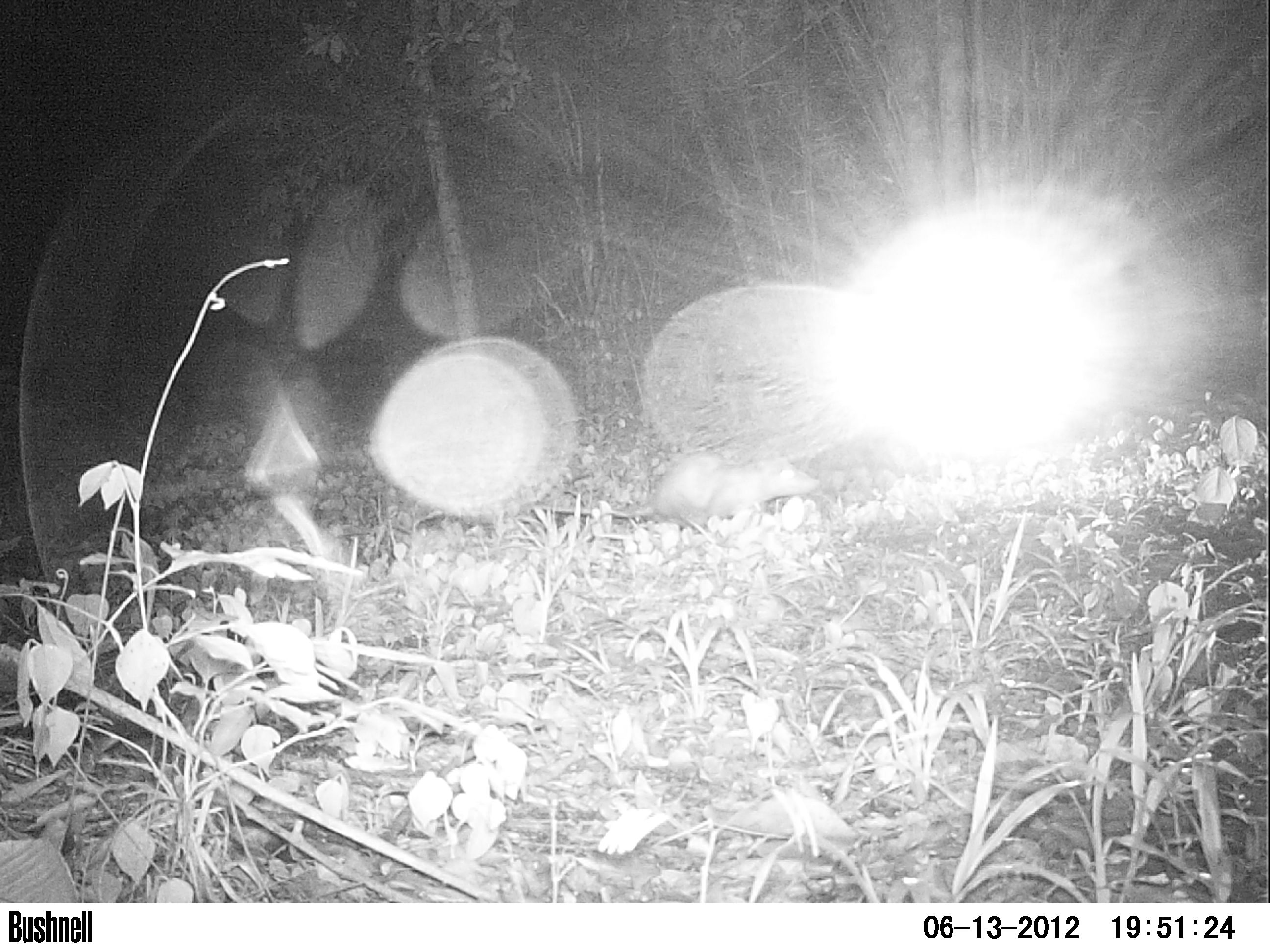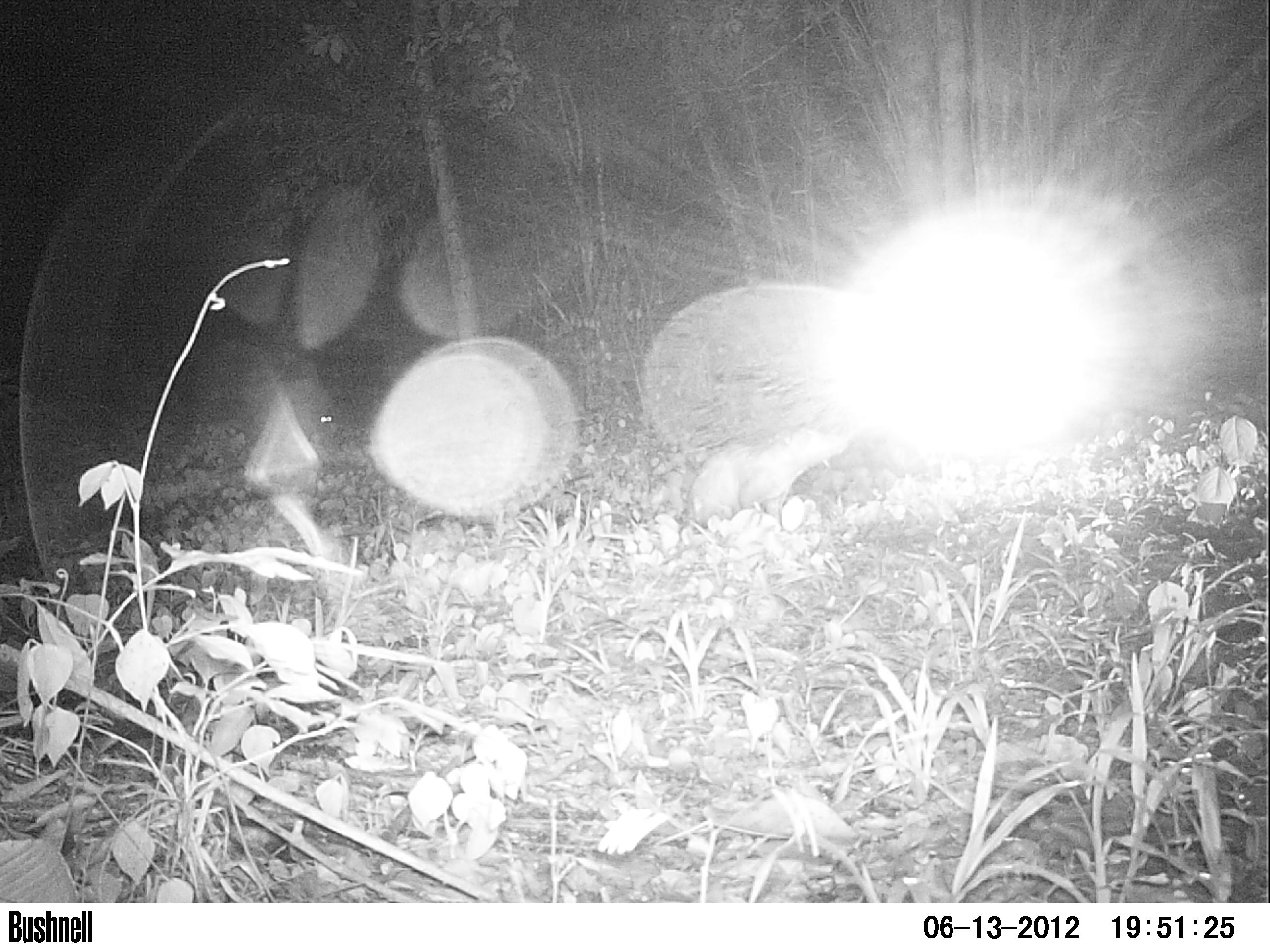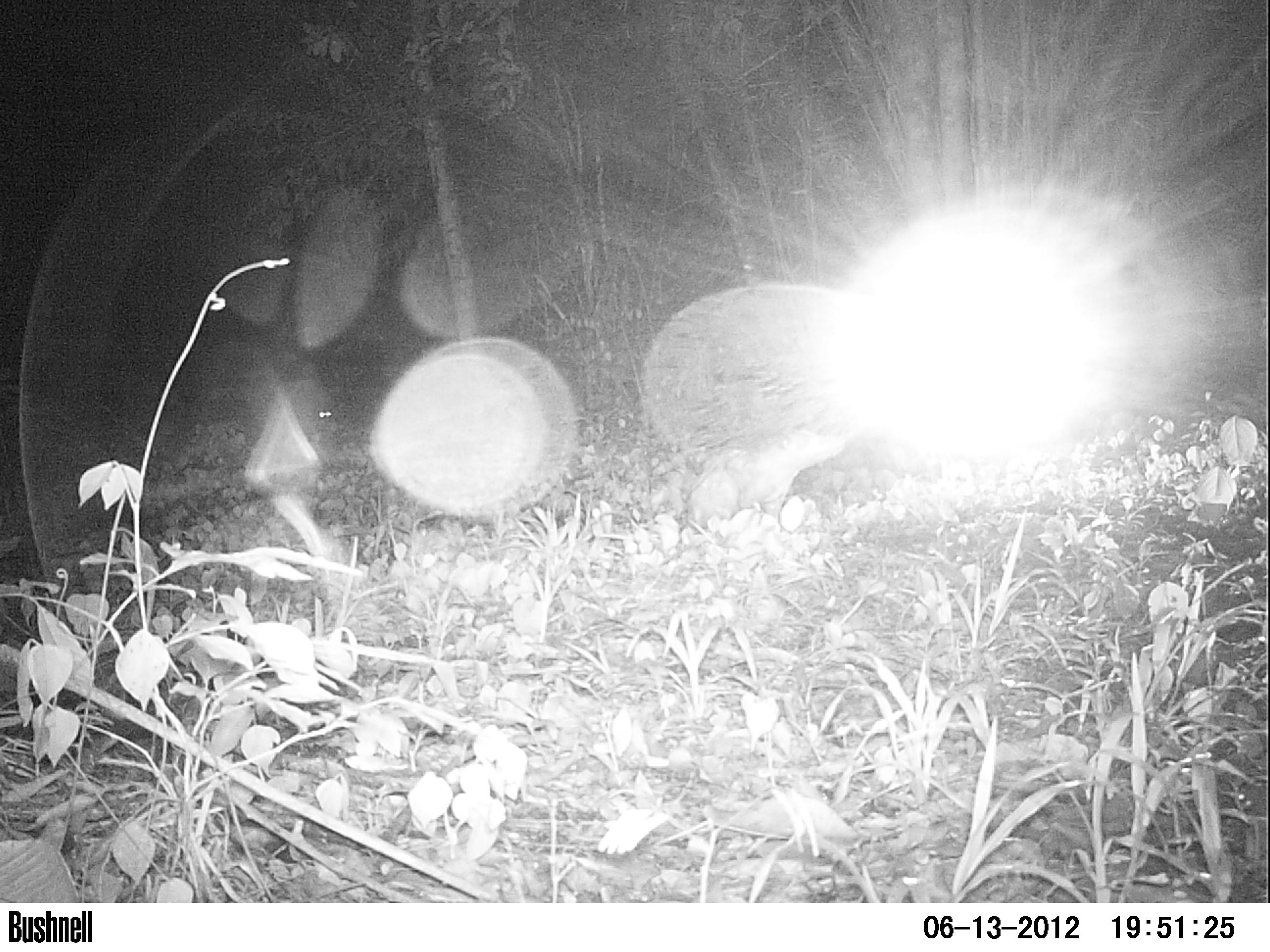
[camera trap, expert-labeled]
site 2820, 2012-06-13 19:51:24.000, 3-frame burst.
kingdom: Animalia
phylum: Chordata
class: Mammalia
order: Didelphimorphia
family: Didelphidae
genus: Didelphis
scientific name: Didelphis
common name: american opossums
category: didelphis sp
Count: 1.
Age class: adult.